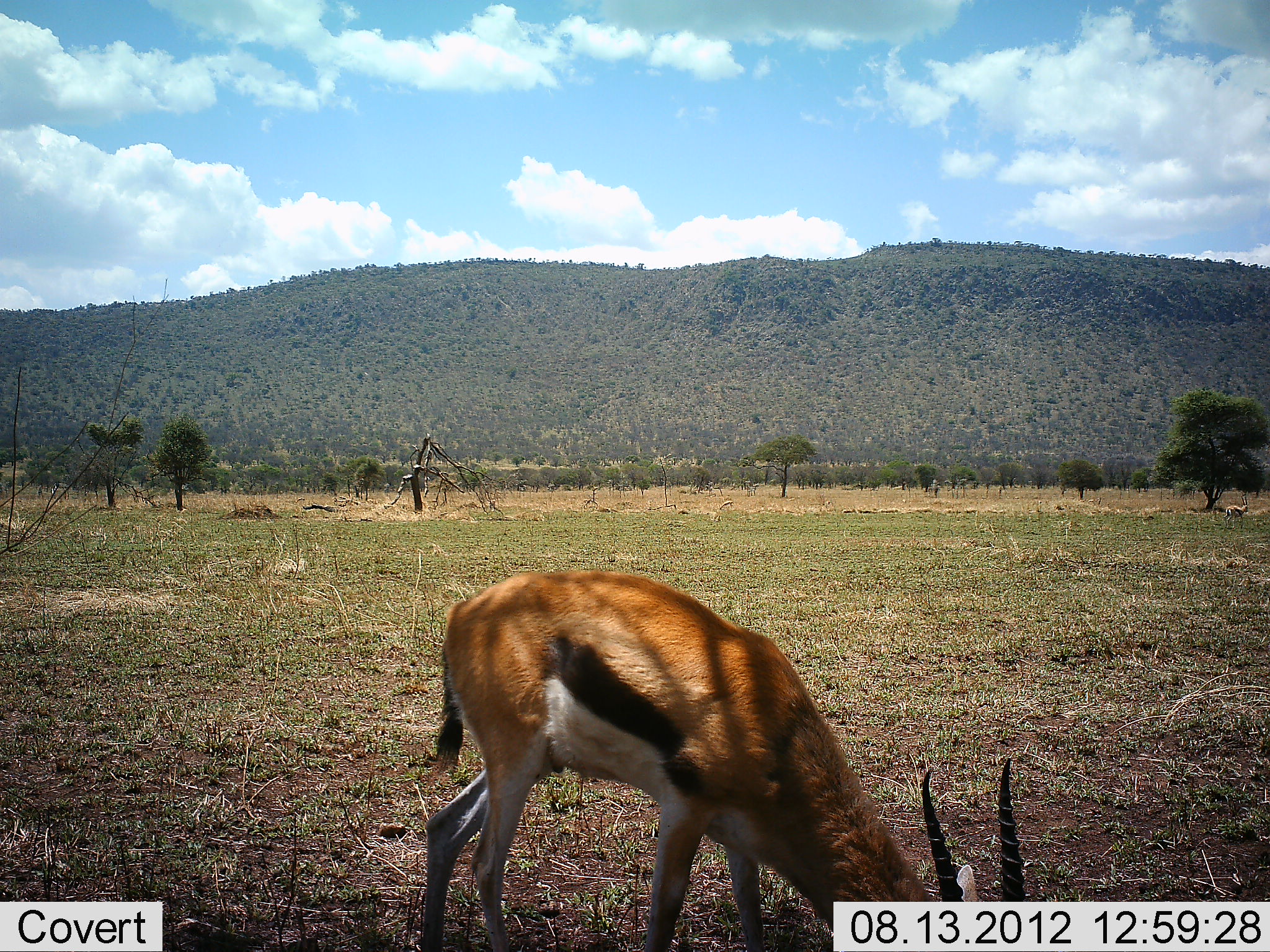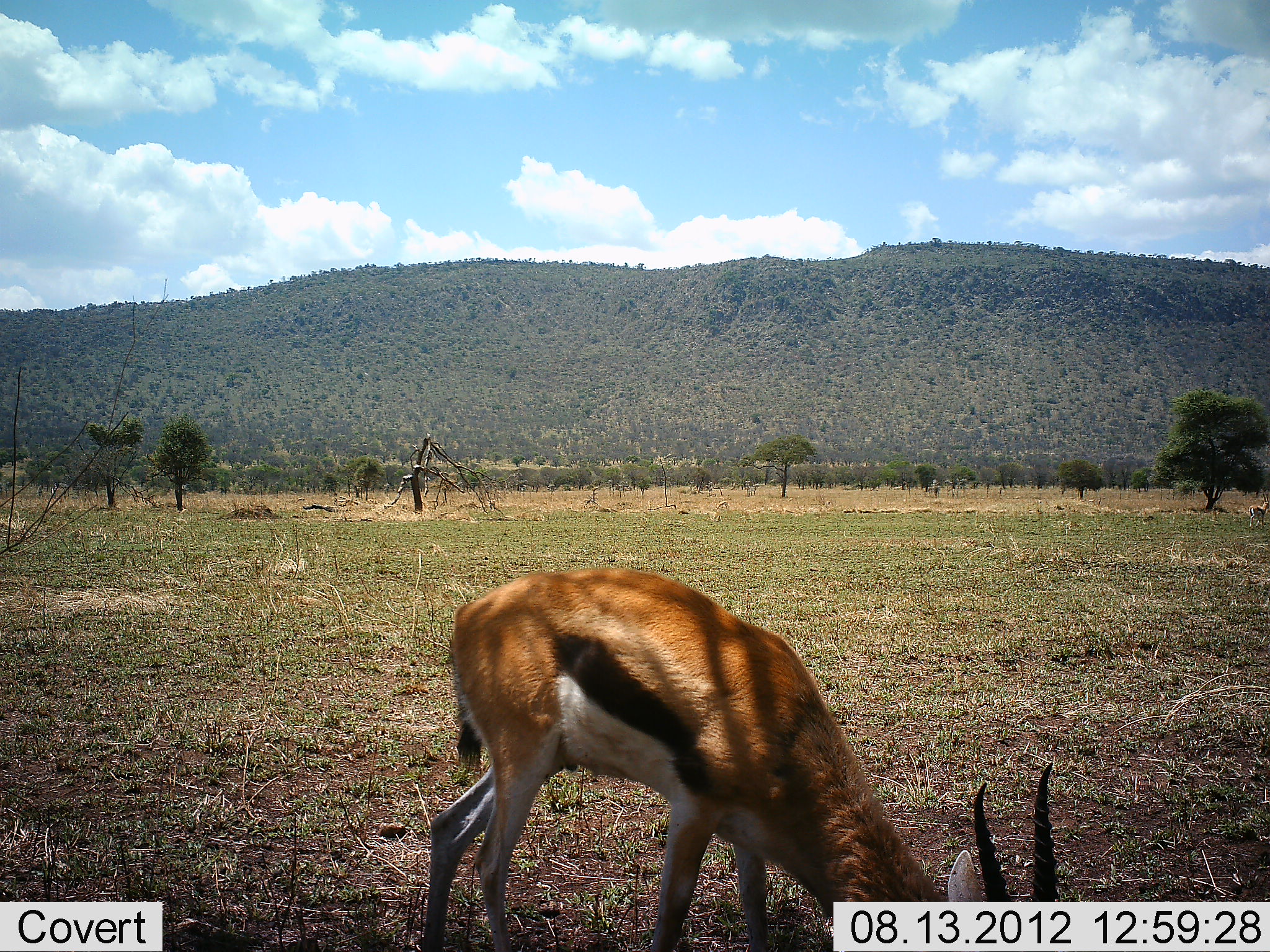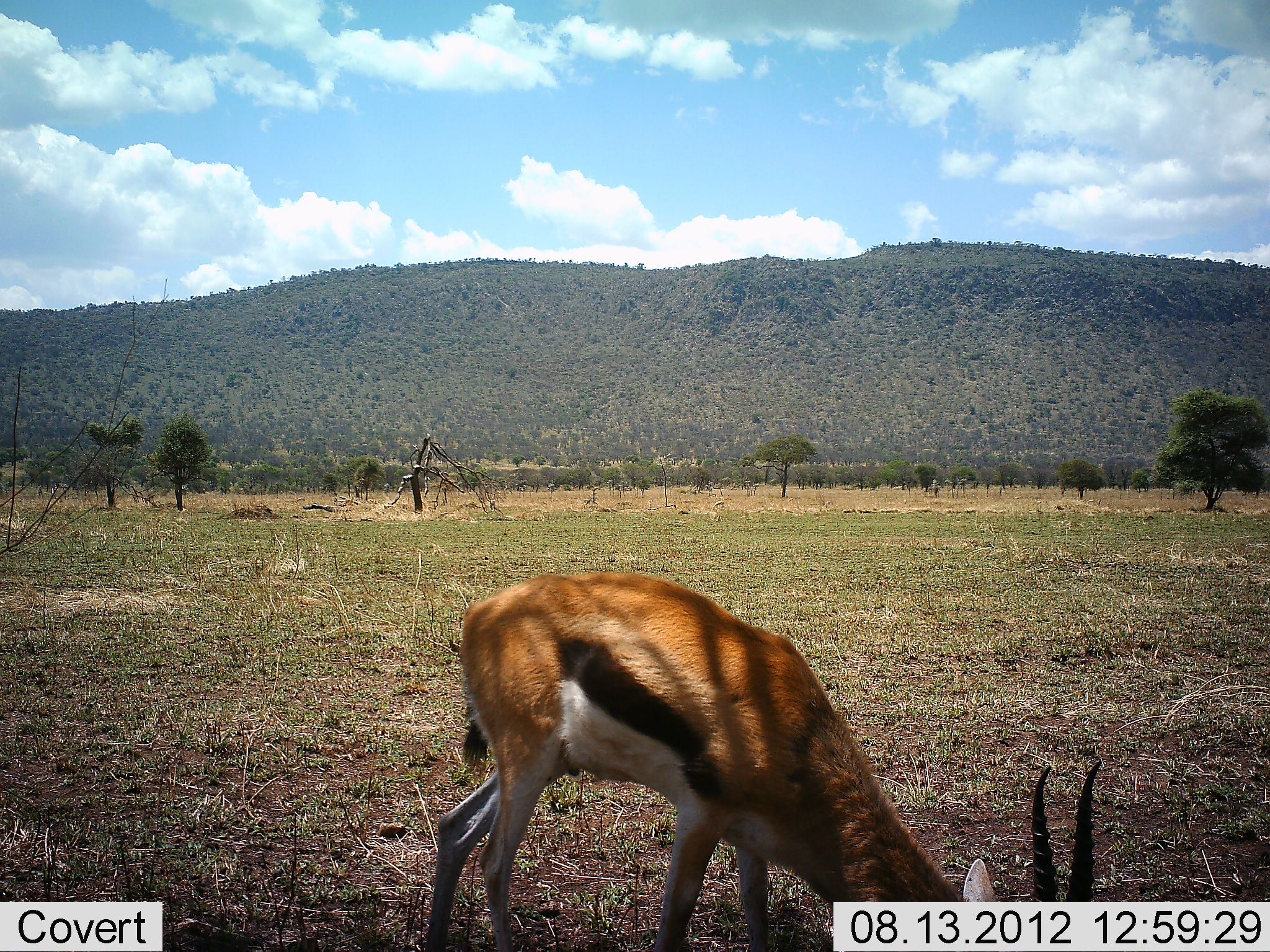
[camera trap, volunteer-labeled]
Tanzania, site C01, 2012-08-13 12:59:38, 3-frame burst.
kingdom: Animalia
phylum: Chordata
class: Mammalia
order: Artiodactyla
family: Bovidae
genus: Eudorcas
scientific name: Eudorcas thomsonii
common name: thomson's gazelle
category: gazellethomsons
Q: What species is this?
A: Gazellethomsons (thomson's gazelle) (Eudorcas thomsonii).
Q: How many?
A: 1.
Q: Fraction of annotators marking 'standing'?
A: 10%.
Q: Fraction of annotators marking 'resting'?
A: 0%.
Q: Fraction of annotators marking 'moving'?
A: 30%.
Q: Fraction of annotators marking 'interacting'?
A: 0%.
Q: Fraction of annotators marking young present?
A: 0%.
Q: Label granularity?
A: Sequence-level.